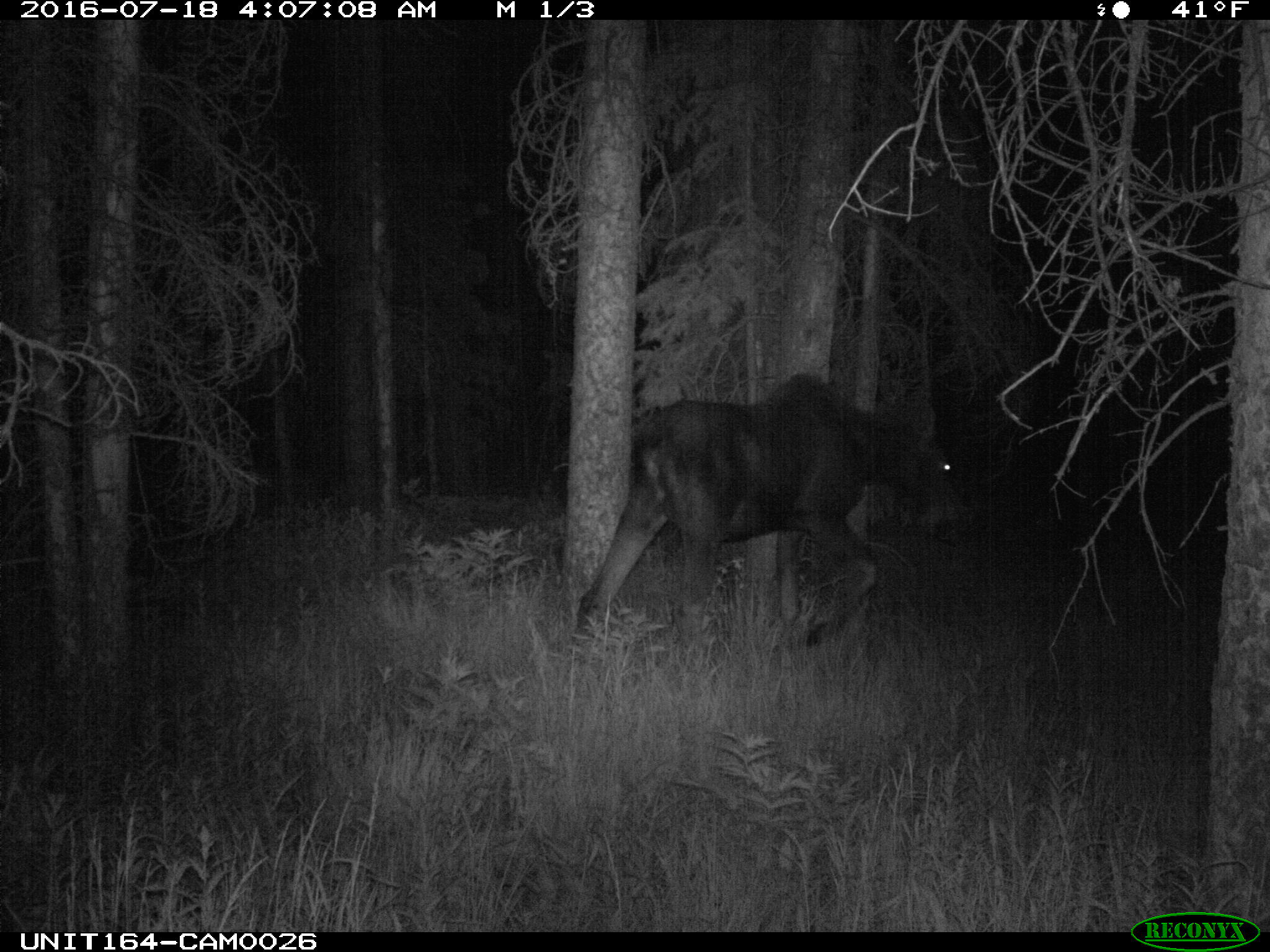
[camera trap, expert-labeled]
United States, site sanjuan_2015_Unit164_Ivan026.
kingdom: Animalia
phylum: Chordata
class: Mammalia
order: Artiodactyla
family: Cervidae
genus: Alces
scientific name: Alces alces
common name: moose